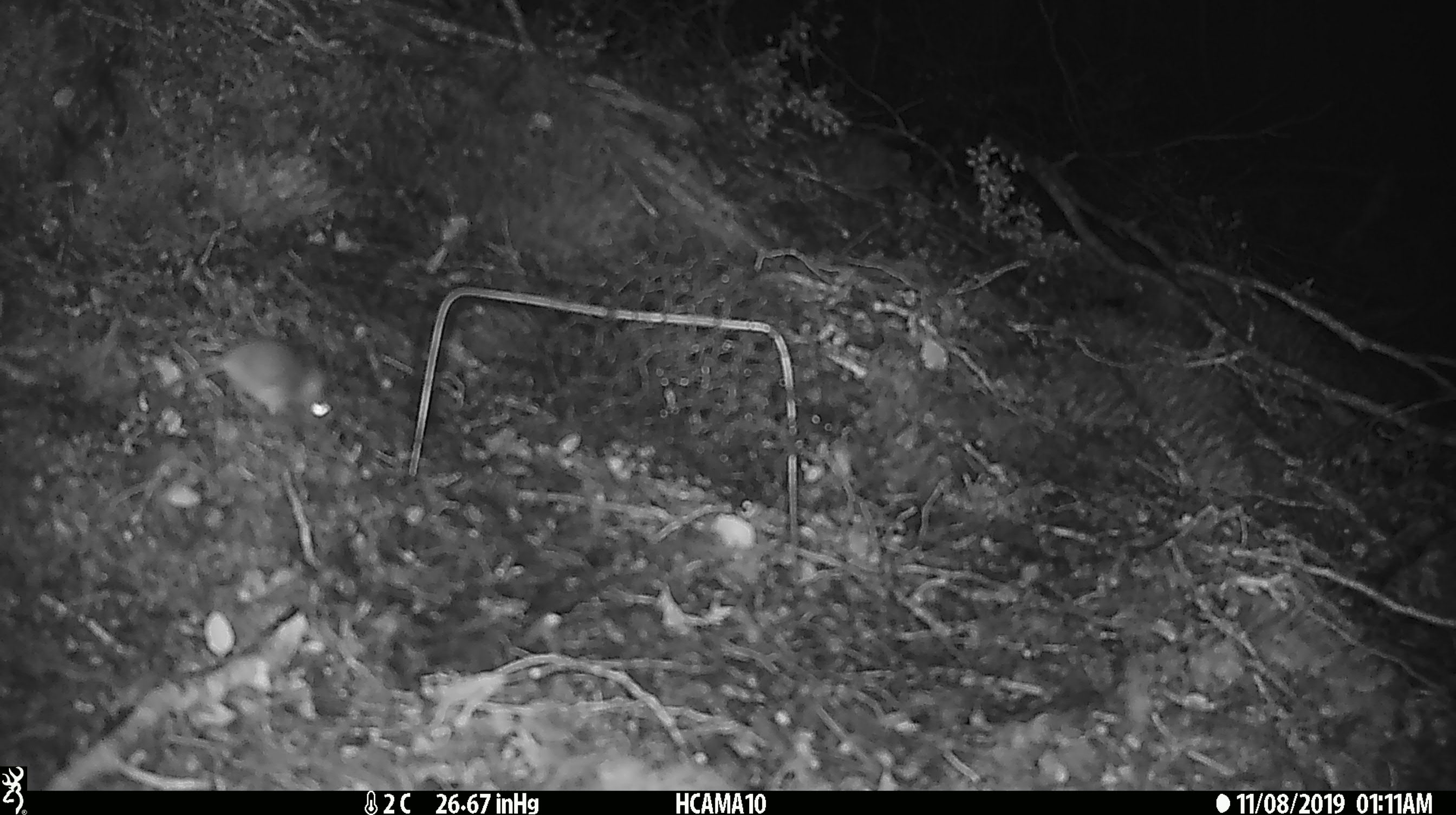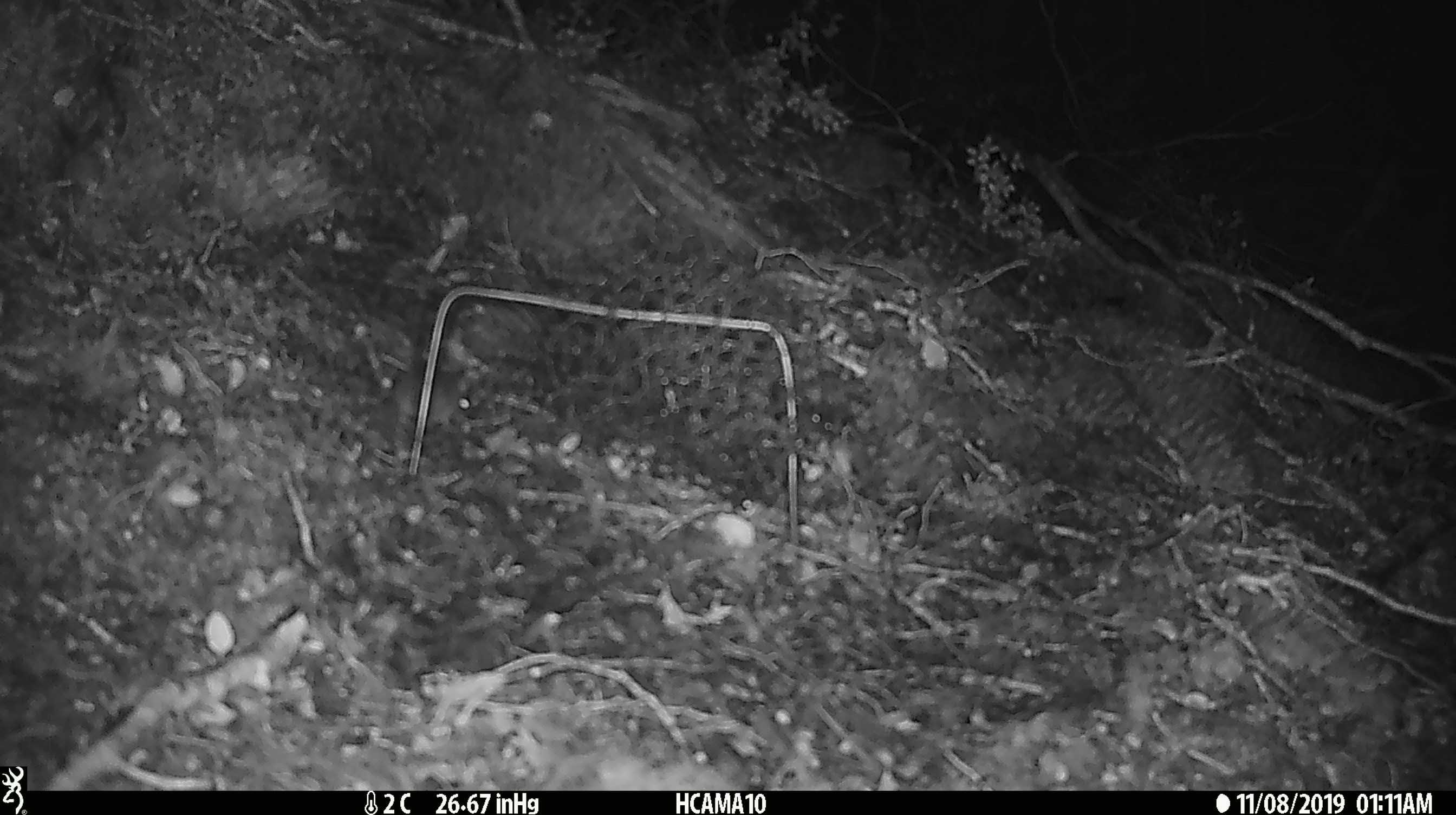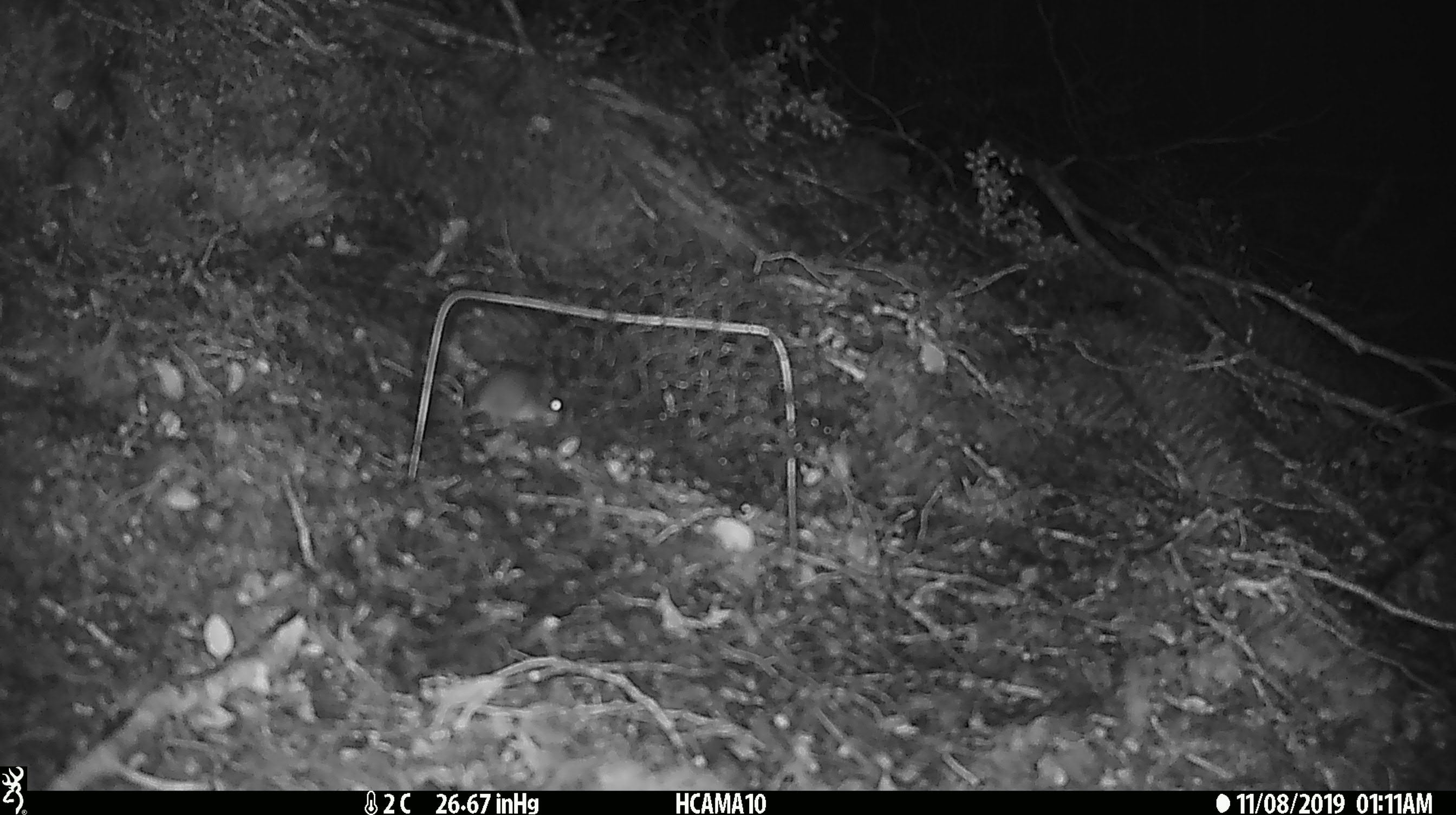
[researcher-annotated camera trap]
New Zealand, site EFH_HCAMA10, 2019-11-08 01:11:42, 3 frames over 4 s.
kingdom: Animalia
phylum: Chordata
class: Mammalia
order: Rodentia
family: Muridae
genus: Mus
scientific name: Mus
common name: mouse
Mouse (Mus).